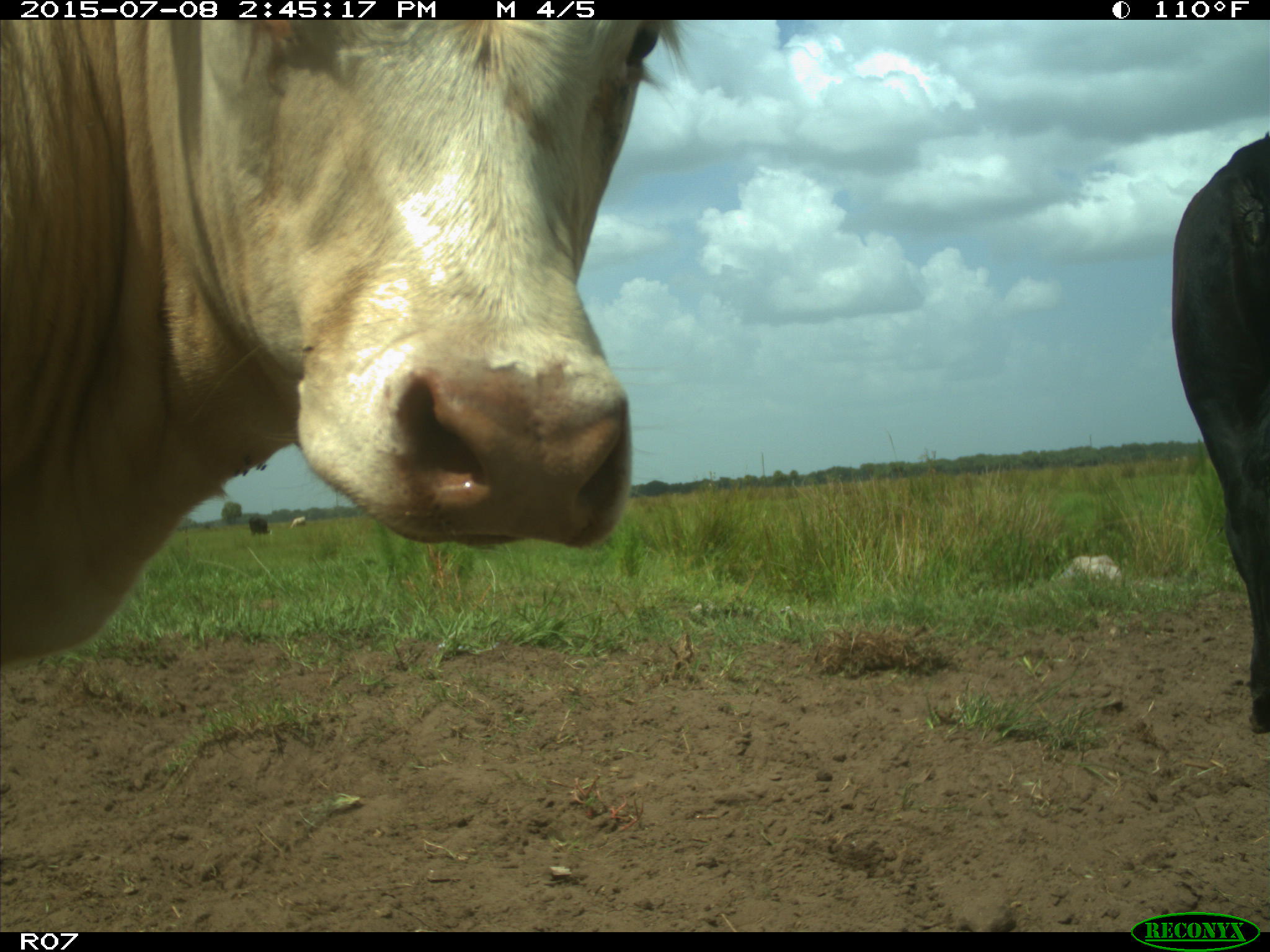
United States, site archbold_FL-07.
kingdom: Animalia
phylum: Chordata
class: Mammalia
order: Artiodactyla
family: Bovidae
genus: Bos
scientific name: Bos taurus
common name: domestic cow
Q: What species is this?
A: Bos taurus (domestic cow).